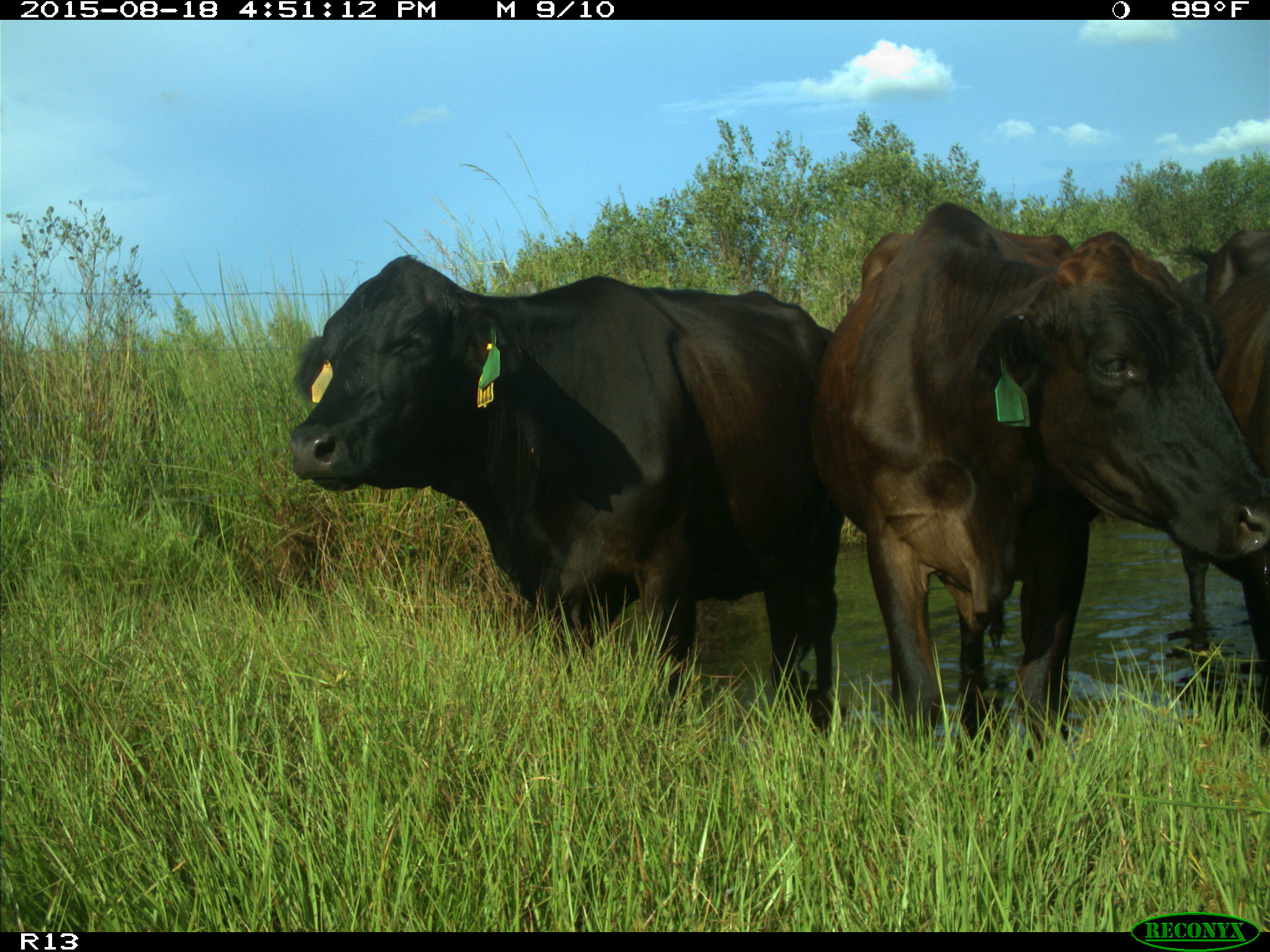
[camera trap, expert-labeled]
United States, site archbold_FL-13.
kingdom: Animalia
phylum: Chordata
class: Mammalia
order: Artiodactyla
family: Bovidae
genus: Bos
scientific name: Bos taurus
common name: domestic cow